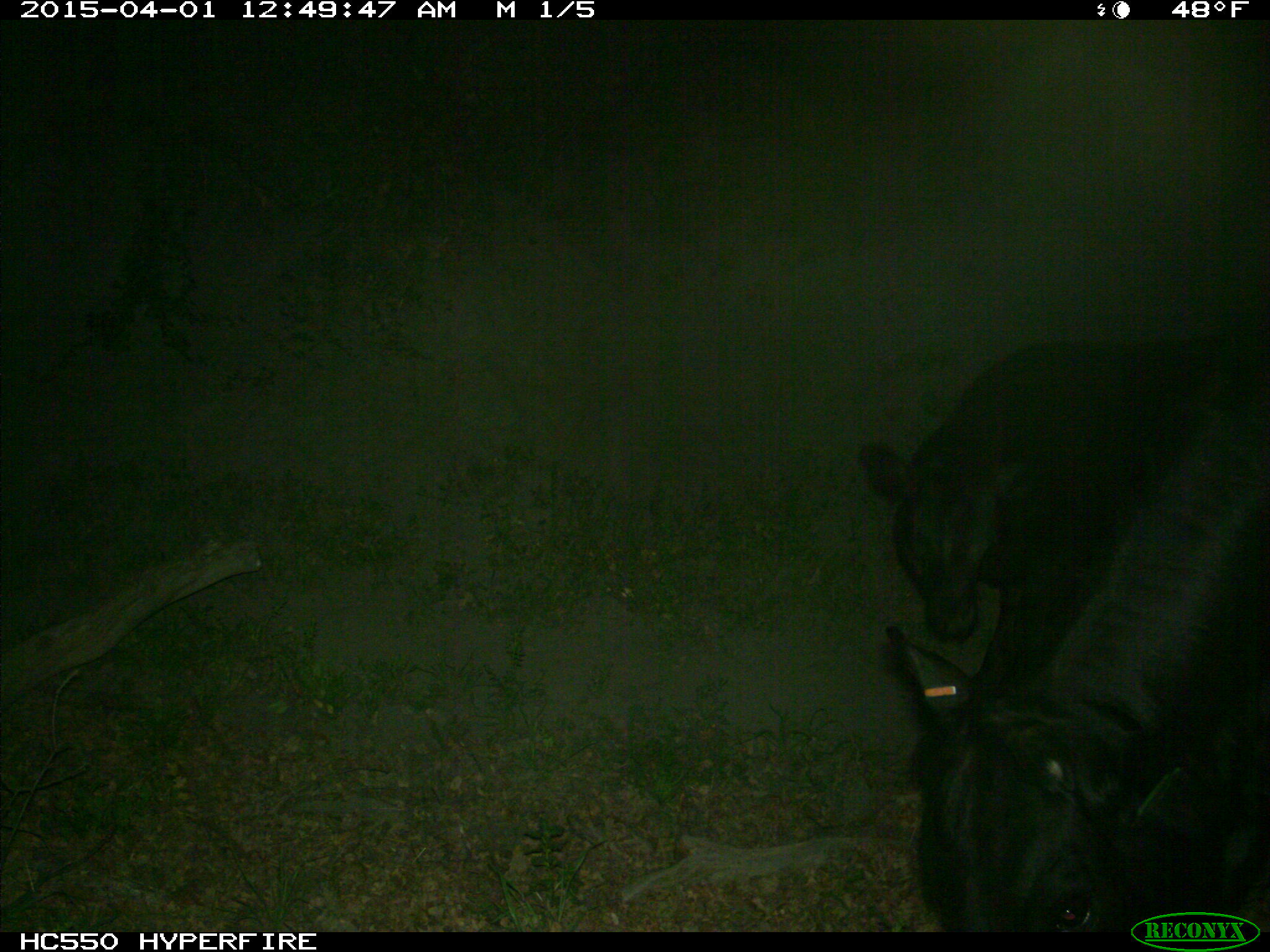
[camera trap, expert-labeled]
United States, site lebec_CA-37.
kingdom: Animalia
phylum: Chordata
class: Mammalia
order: Artiodactyla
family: Bovidae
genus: Bos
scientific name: Bos taurus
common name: domestic cow